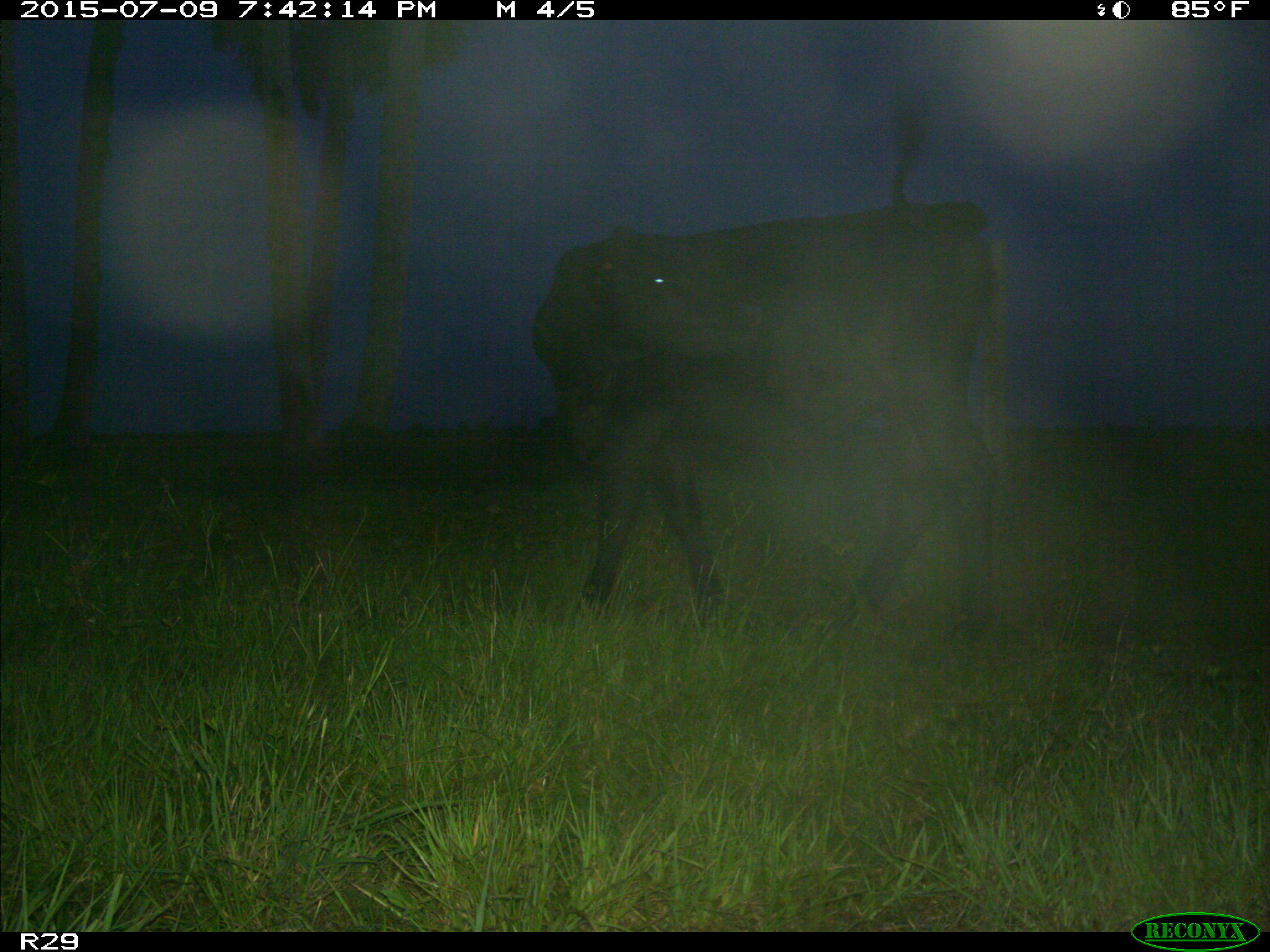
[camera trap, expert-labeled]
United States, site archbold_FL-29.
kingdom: Animalia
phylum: Chordata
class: Mammalia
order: Artiodactyla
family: Bovidae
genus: Bos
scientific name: Bos taurus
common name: domestic cow